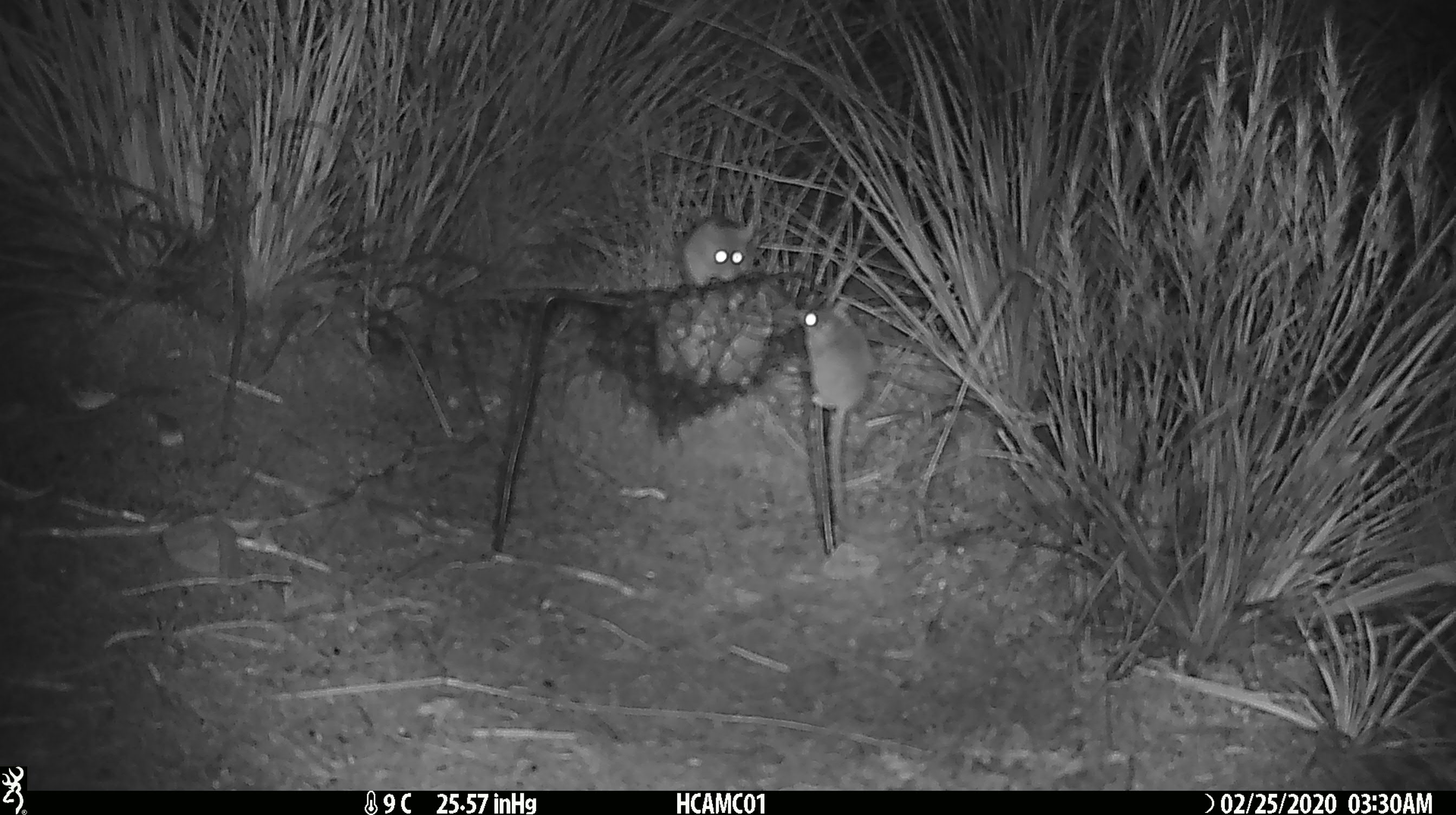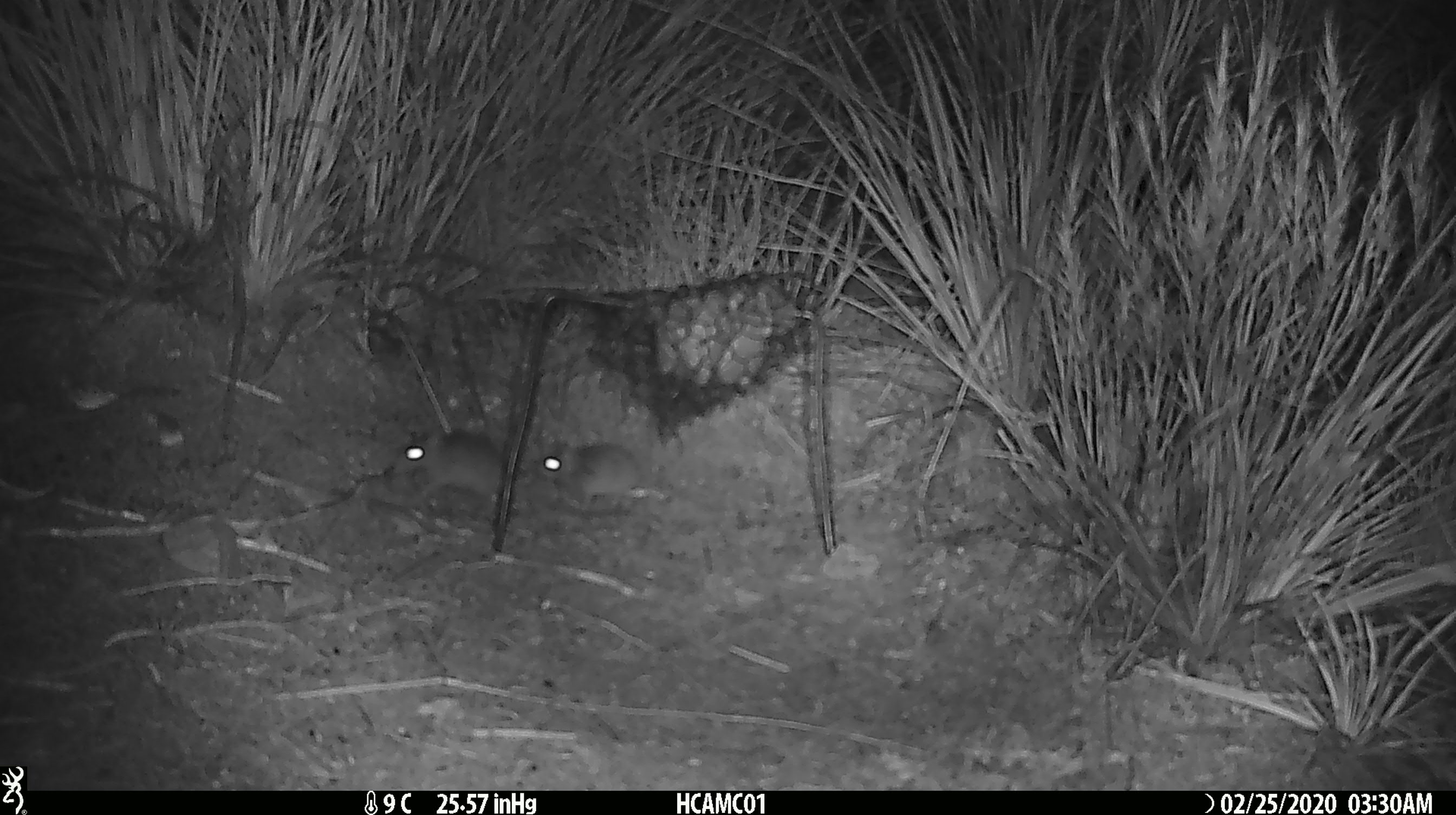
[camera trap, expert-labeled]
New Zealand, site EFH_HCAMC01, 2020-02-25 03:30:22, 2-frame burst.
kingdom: Animalia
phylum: Chordata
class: Mammalia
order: Rodentia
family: Muridae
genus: Mus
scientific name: Mus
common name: mouse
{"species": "mouse (Mus)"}